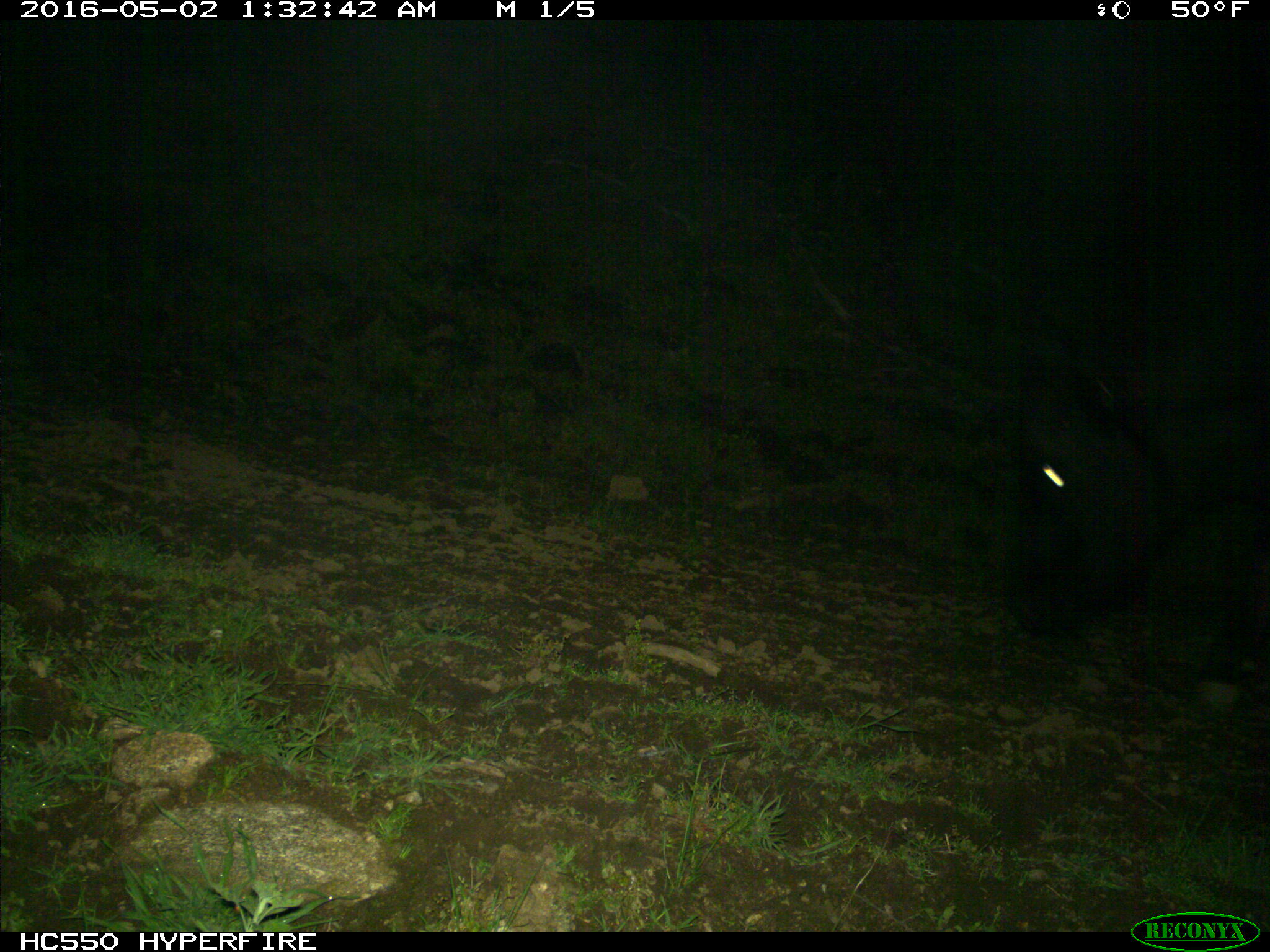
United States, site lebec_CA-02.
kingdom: Animalia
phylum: Chordata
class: Mammalia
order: Artiodactyla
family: Bovidae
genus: Bos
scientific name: Bos taurus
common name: domestic cow